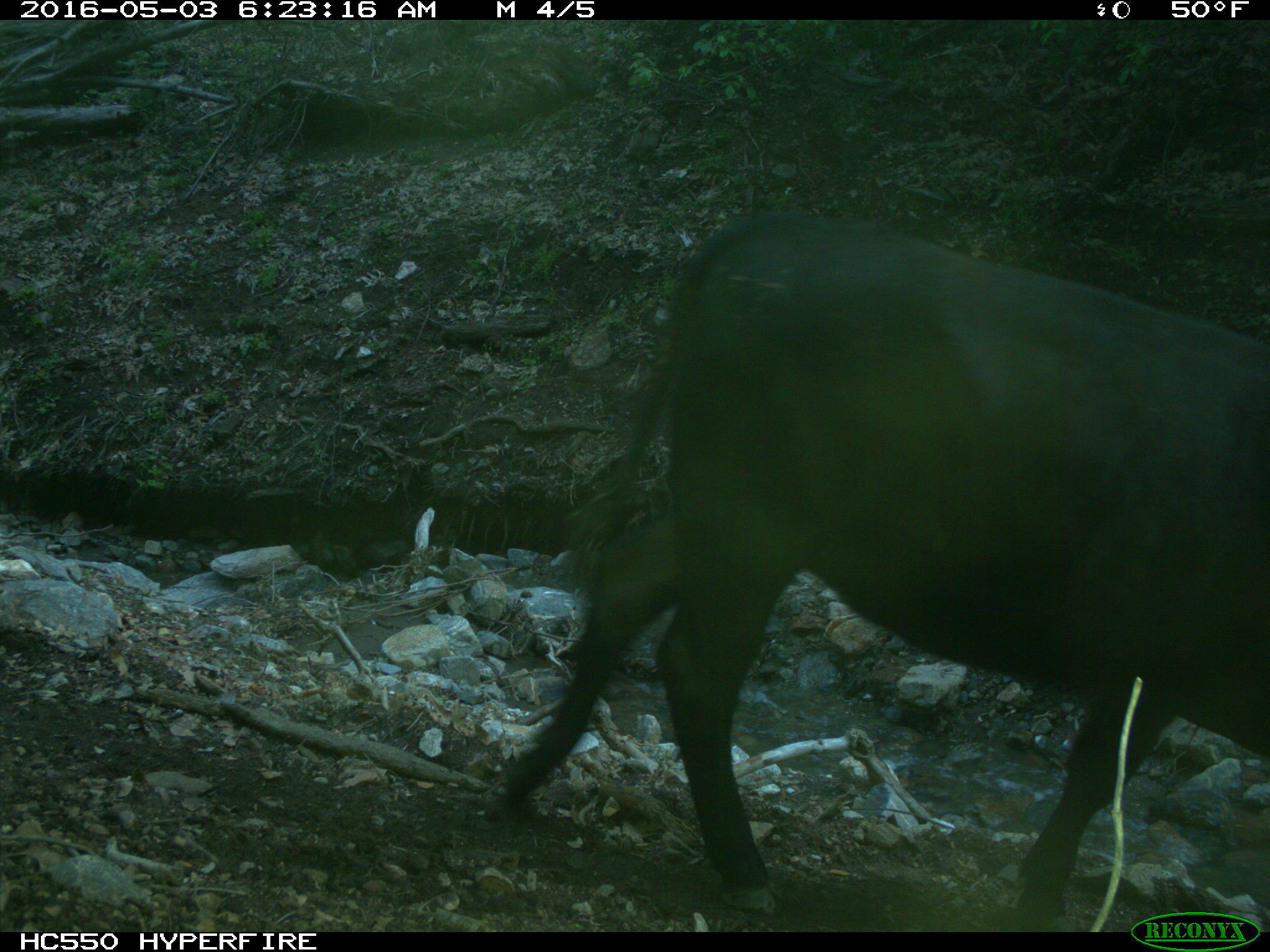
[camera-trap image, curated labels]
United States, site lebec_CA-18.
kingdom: Animalia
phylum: Chordata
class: Mammalia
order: Artiodactyla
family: Bovidae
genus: Bos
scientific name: Bos taurus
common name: domestic cow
Bos taurus (domestic cow).